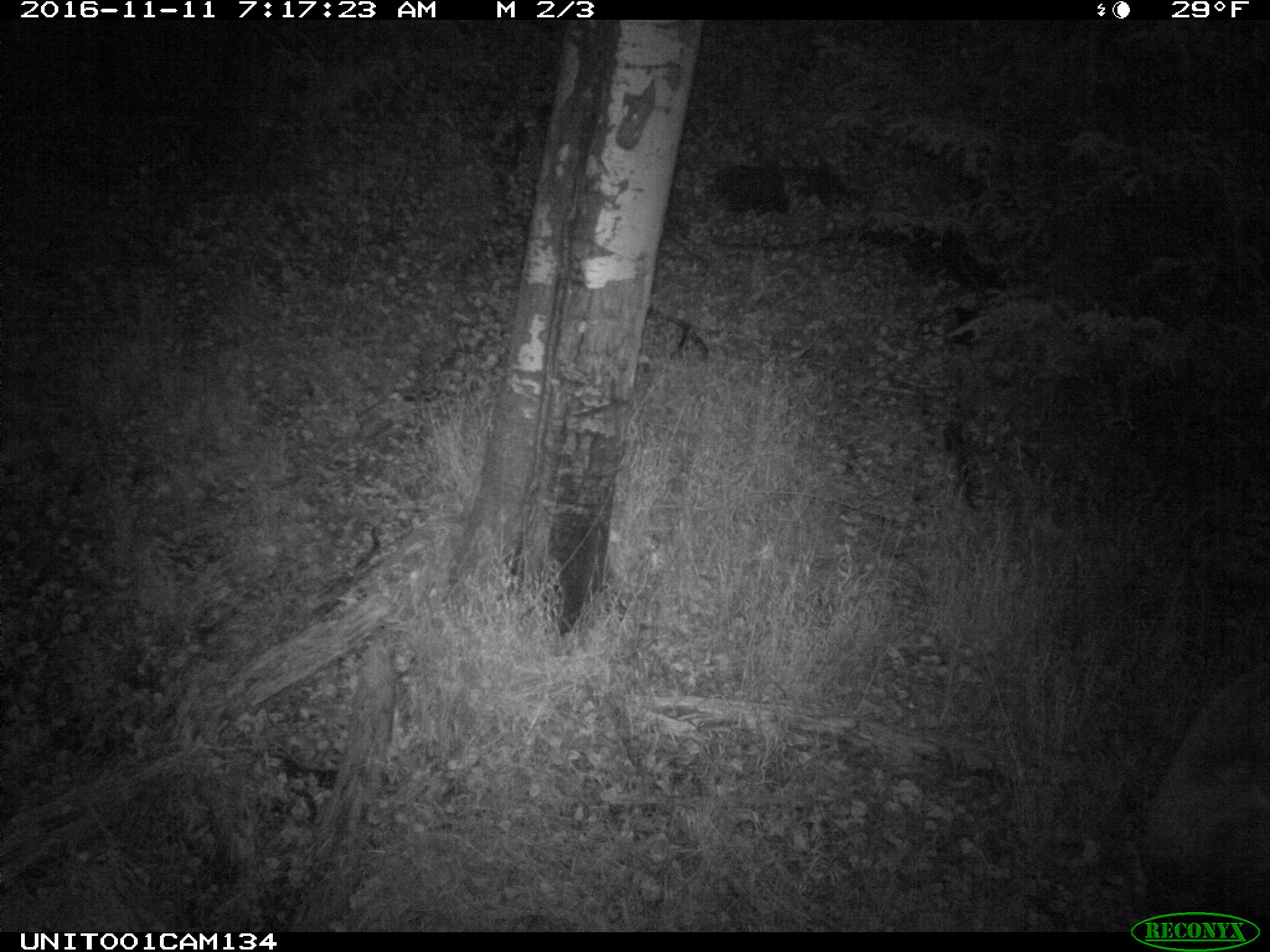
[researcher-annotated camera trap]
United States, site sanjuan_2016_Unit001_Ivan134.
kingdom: Animalia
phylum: Chordata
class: Mammalia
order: Artiodactyla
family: Cervidae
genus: Cervus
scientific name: Cervus elaphus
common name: red deer